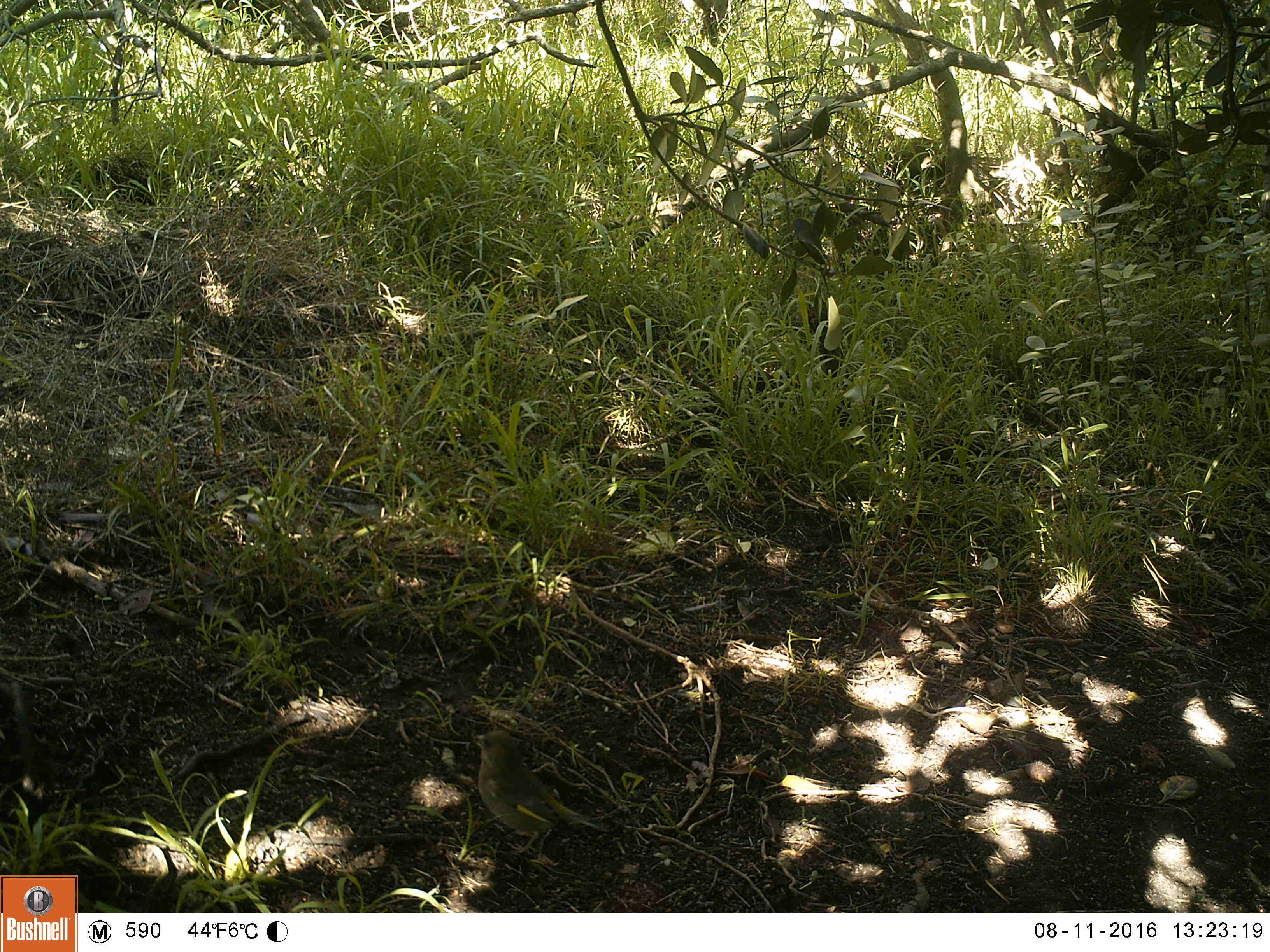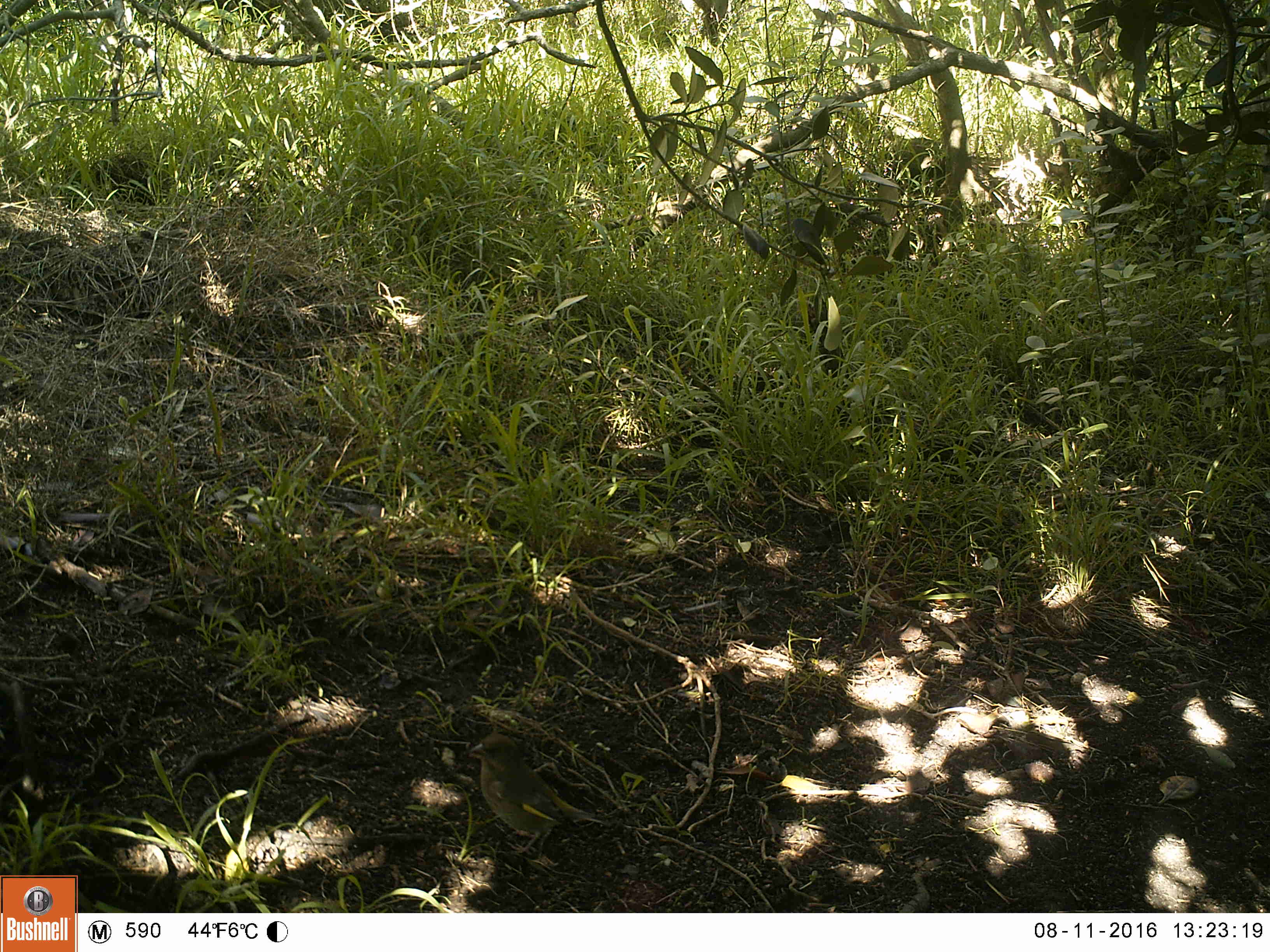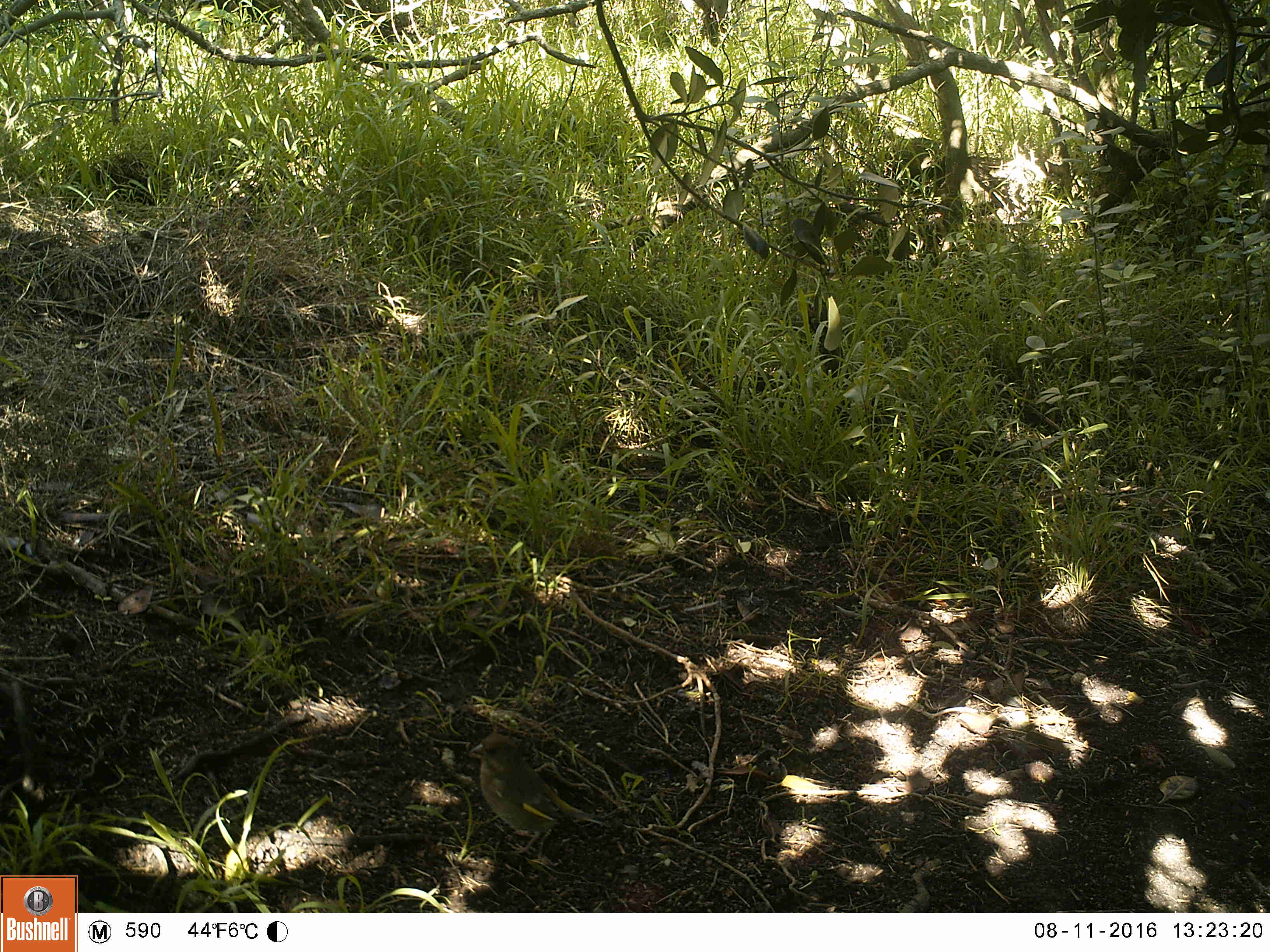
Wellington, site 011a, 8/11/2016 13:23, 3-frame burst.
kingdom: Animalia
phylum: Chordata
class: Aves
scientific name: Aves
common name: bird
Bird (Aves).